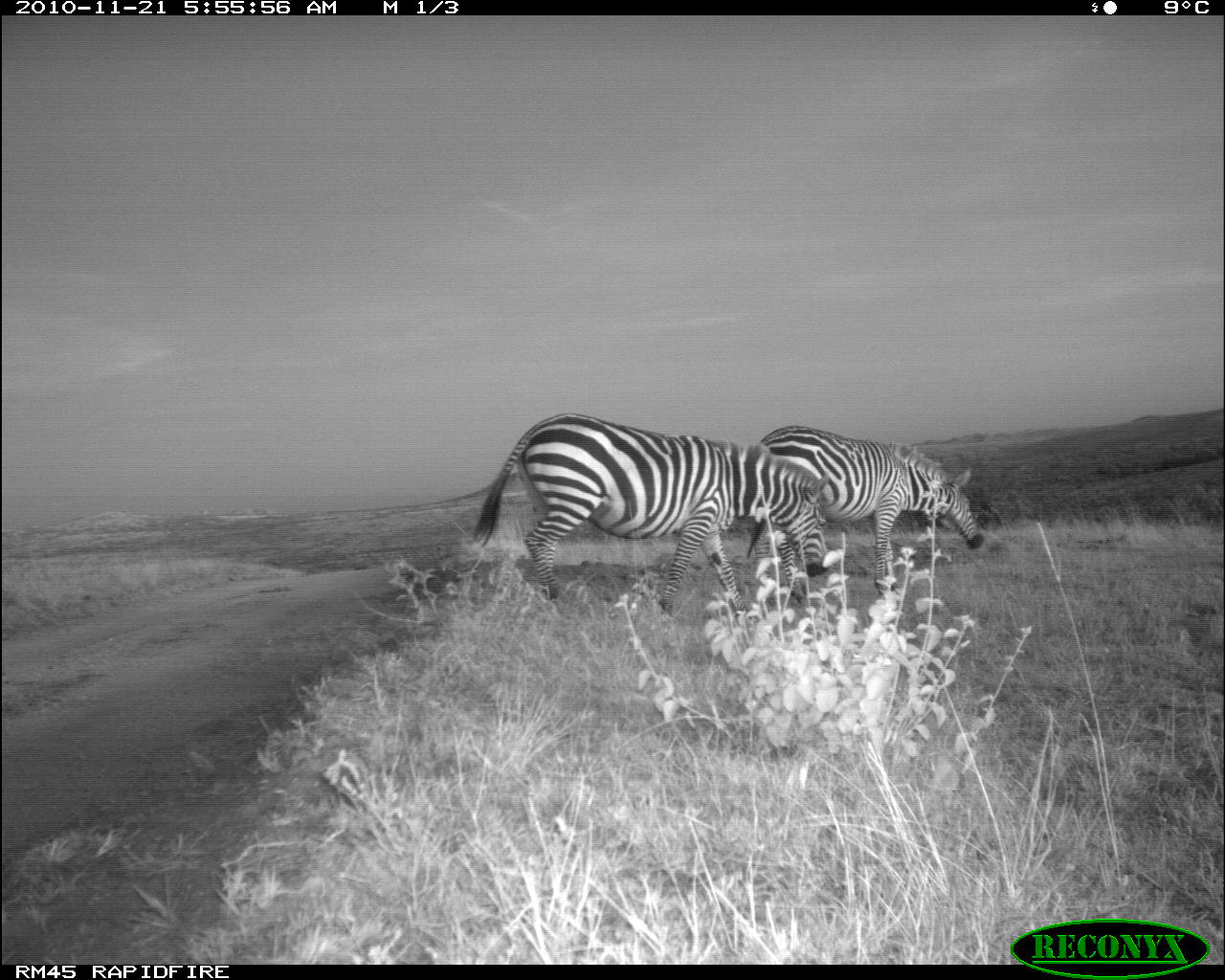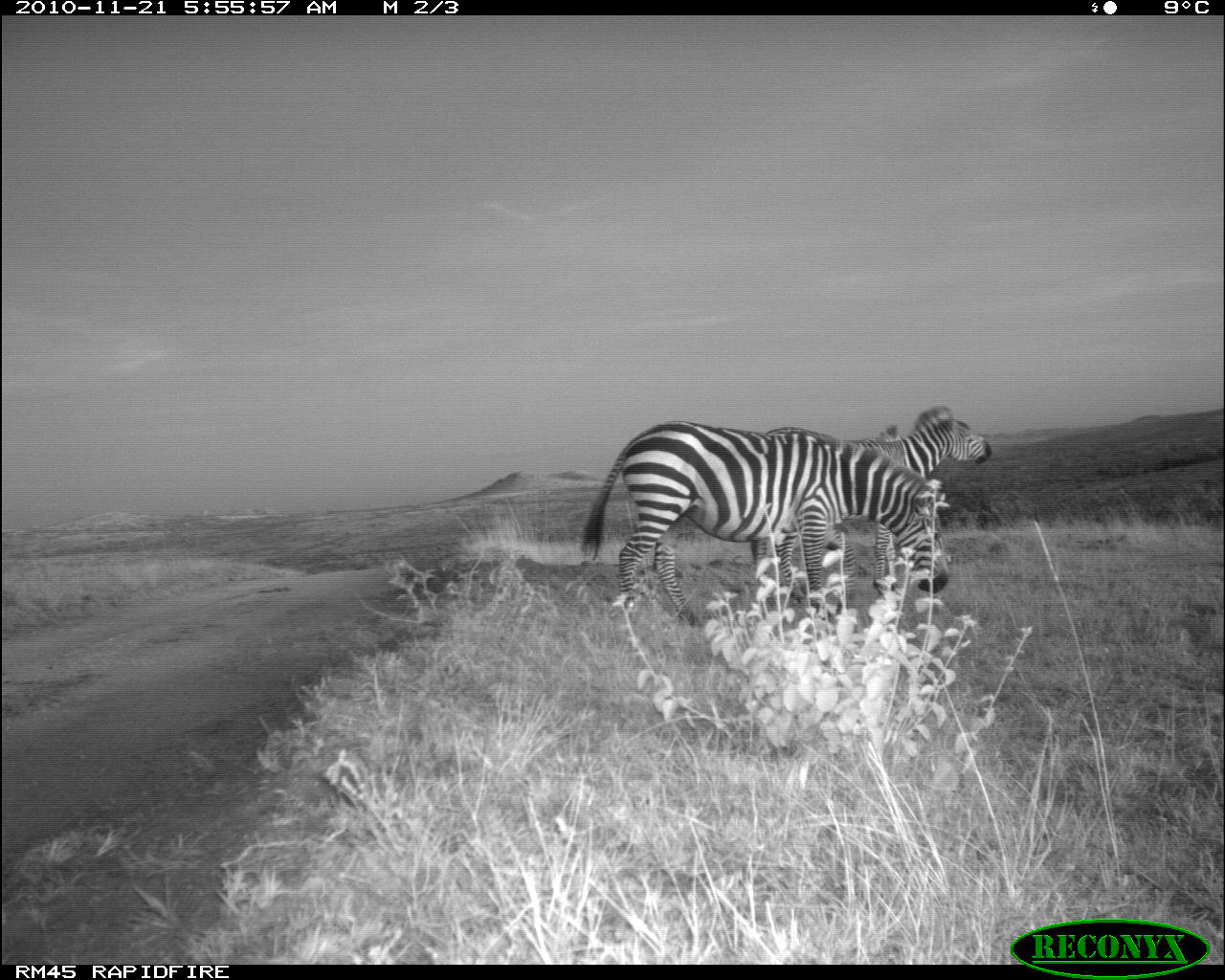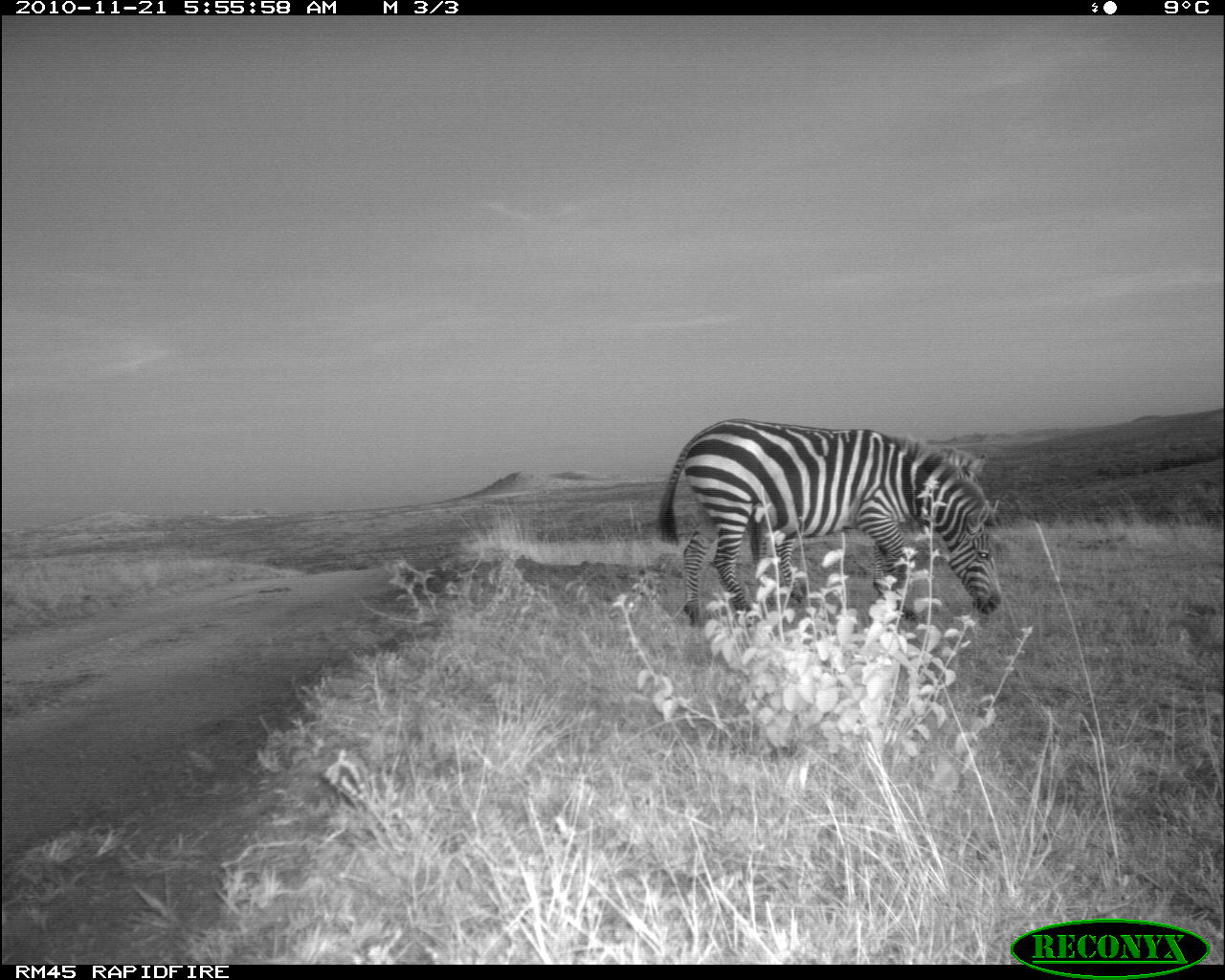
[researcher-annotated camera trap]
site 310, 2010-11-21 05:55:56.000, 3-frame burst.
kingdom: Animalia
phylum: Chordata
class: Mammalia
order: Perissodactyla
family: Equidae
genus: Equus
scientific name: Equus quagga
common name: plains zebra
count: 2